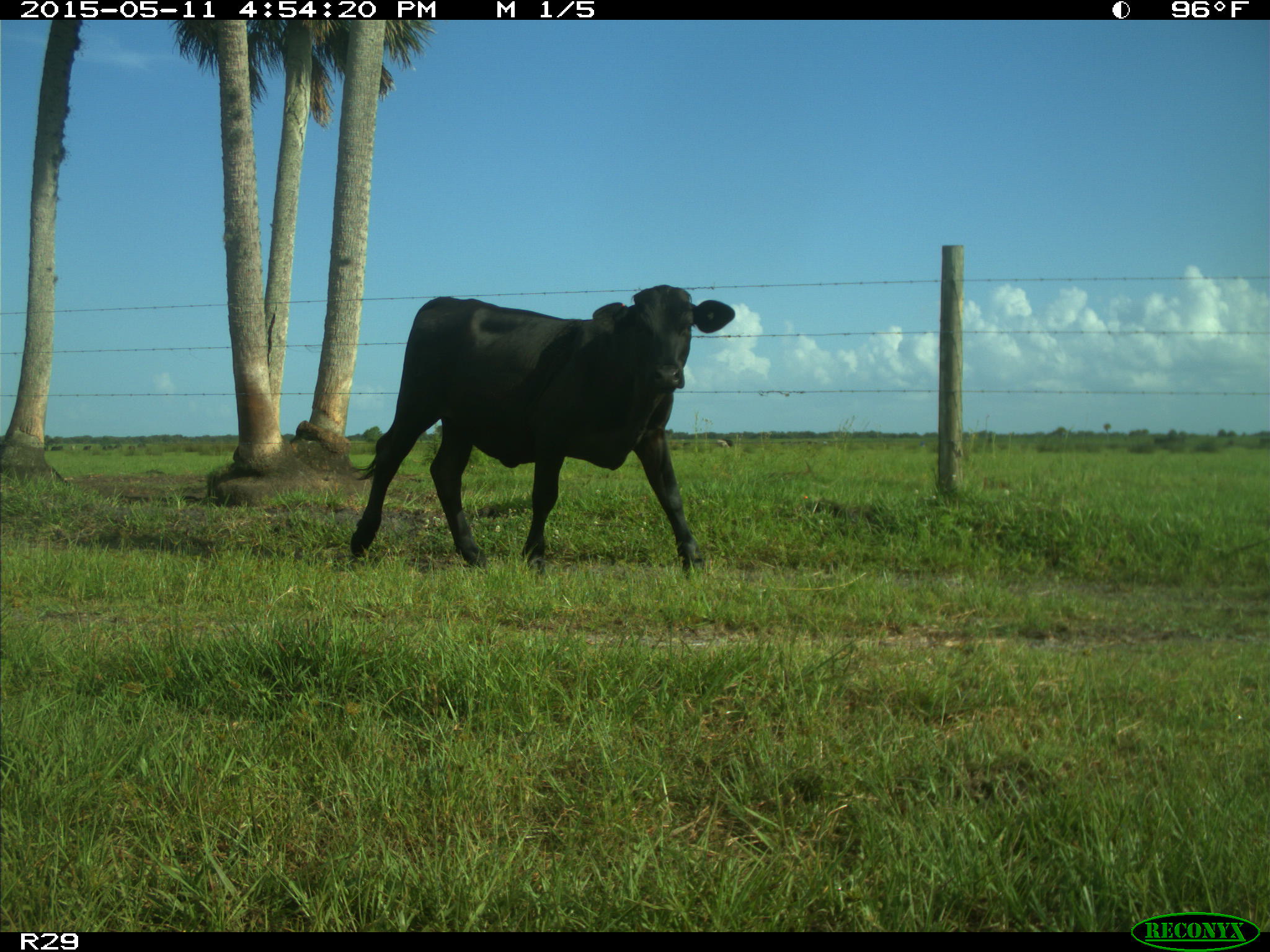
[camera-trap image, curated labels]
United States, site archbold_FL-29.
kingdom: Animalia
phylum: Chordata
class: Mammalia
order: Artiodactyla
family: Bovidae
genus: Bos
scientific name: Bos taurus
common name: domestic cow